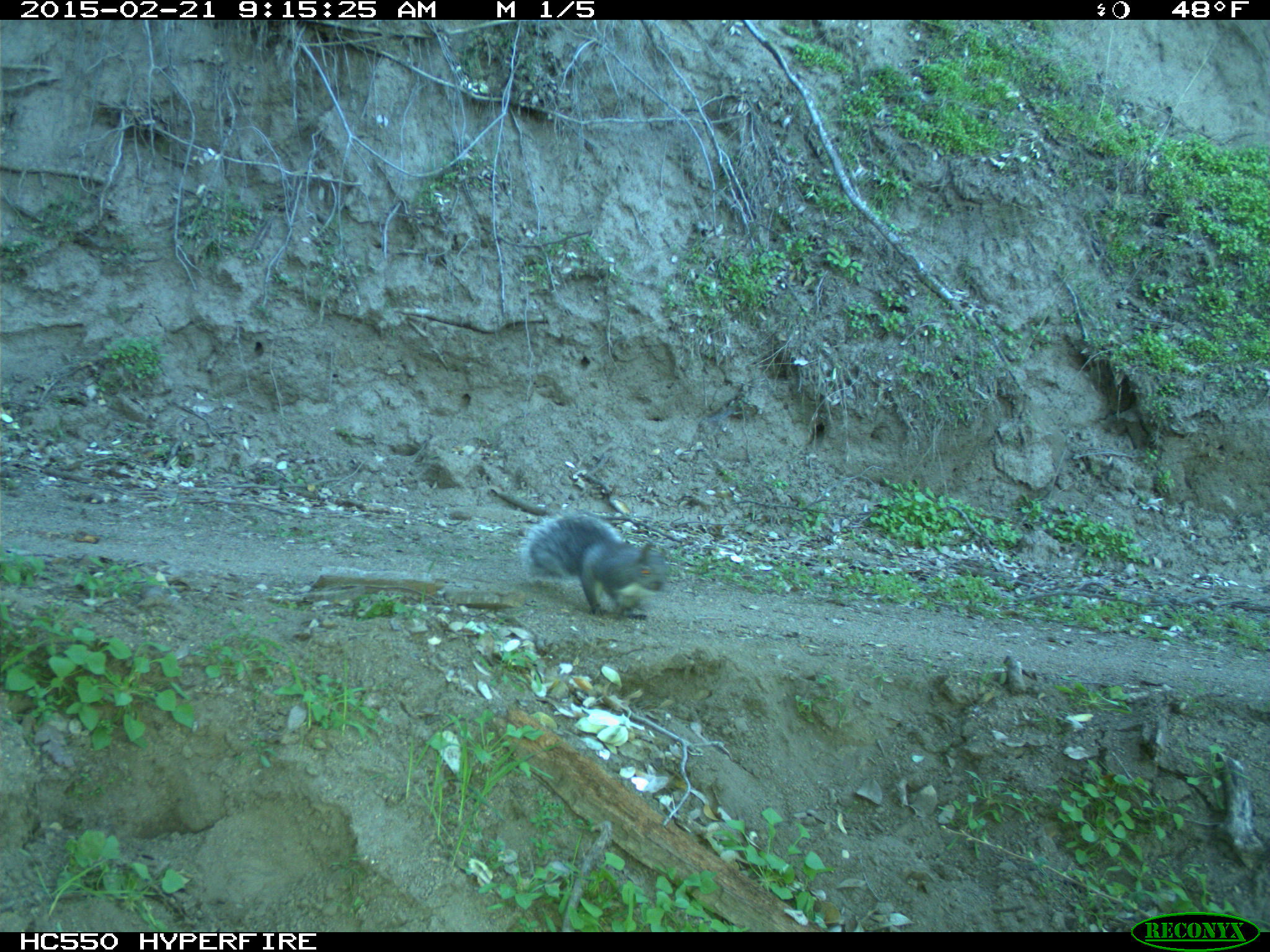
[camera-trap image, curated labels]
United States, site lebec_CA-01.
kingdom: Animalia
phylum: Chordata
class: Mammalia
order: Rodentia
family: Sciuridae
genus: Sciurus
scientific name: Sciurus carolinensis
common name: eastern gray squirrel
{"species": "Sciurus carolinensis (eastern gray squirrel)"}